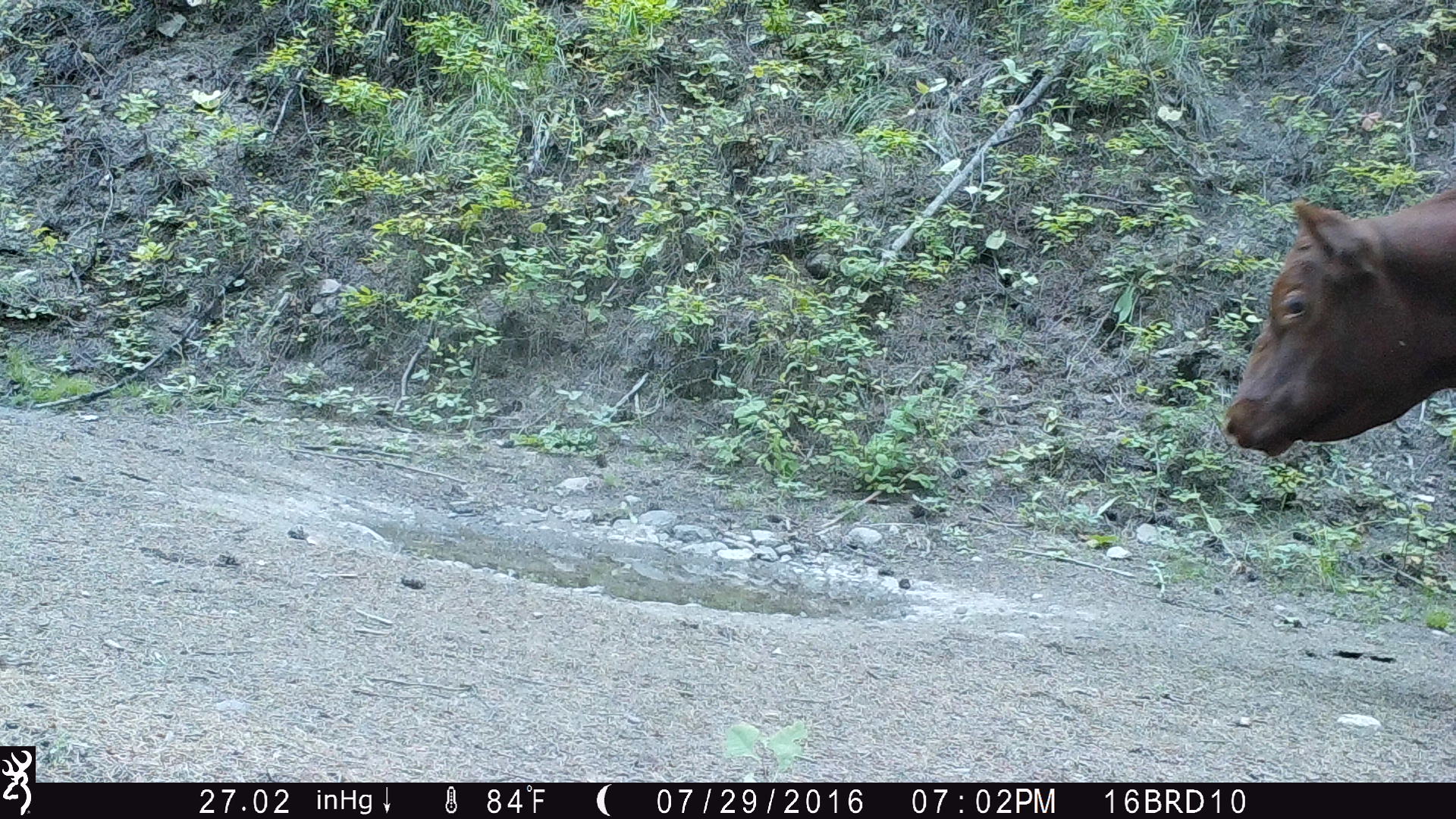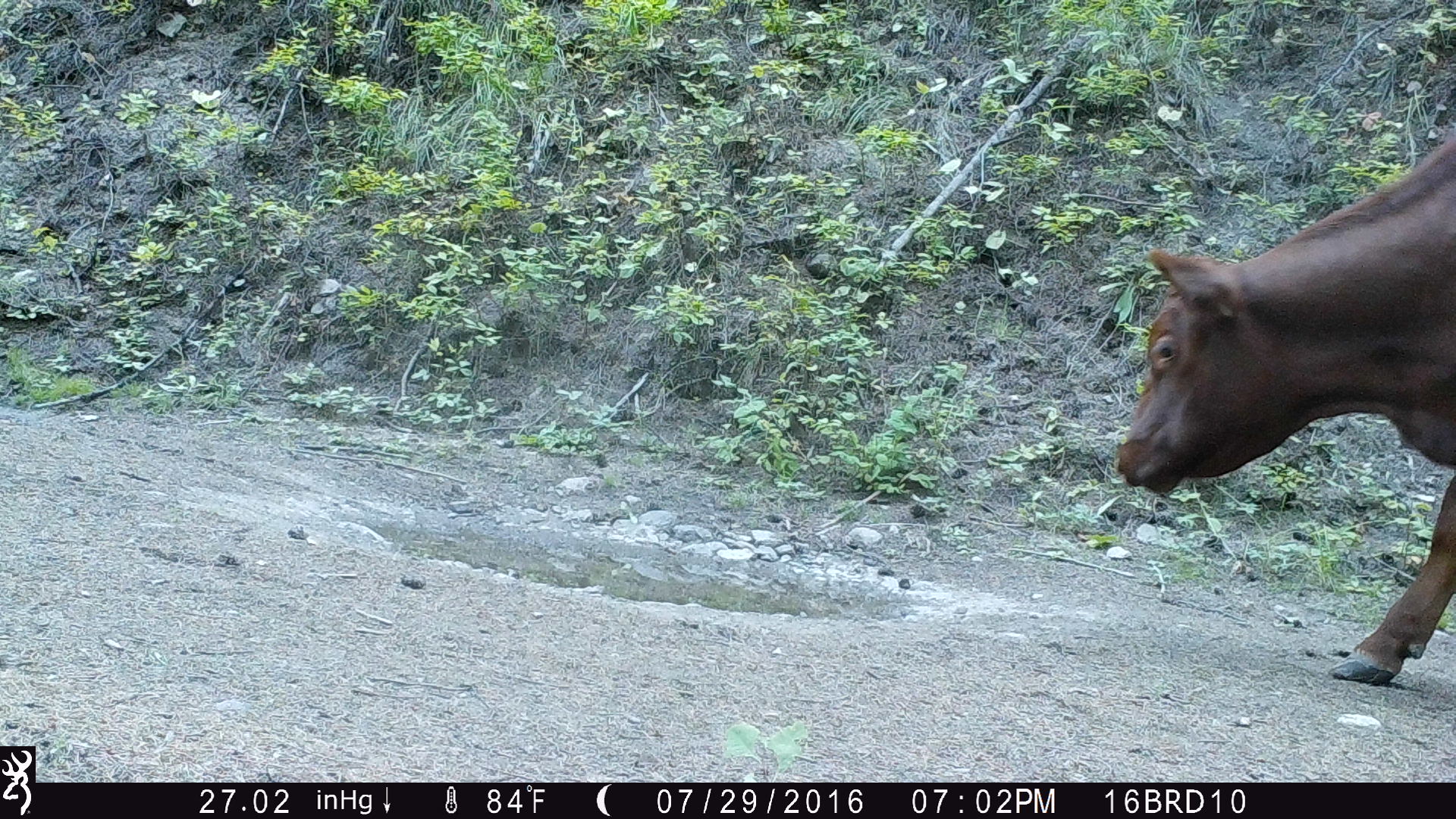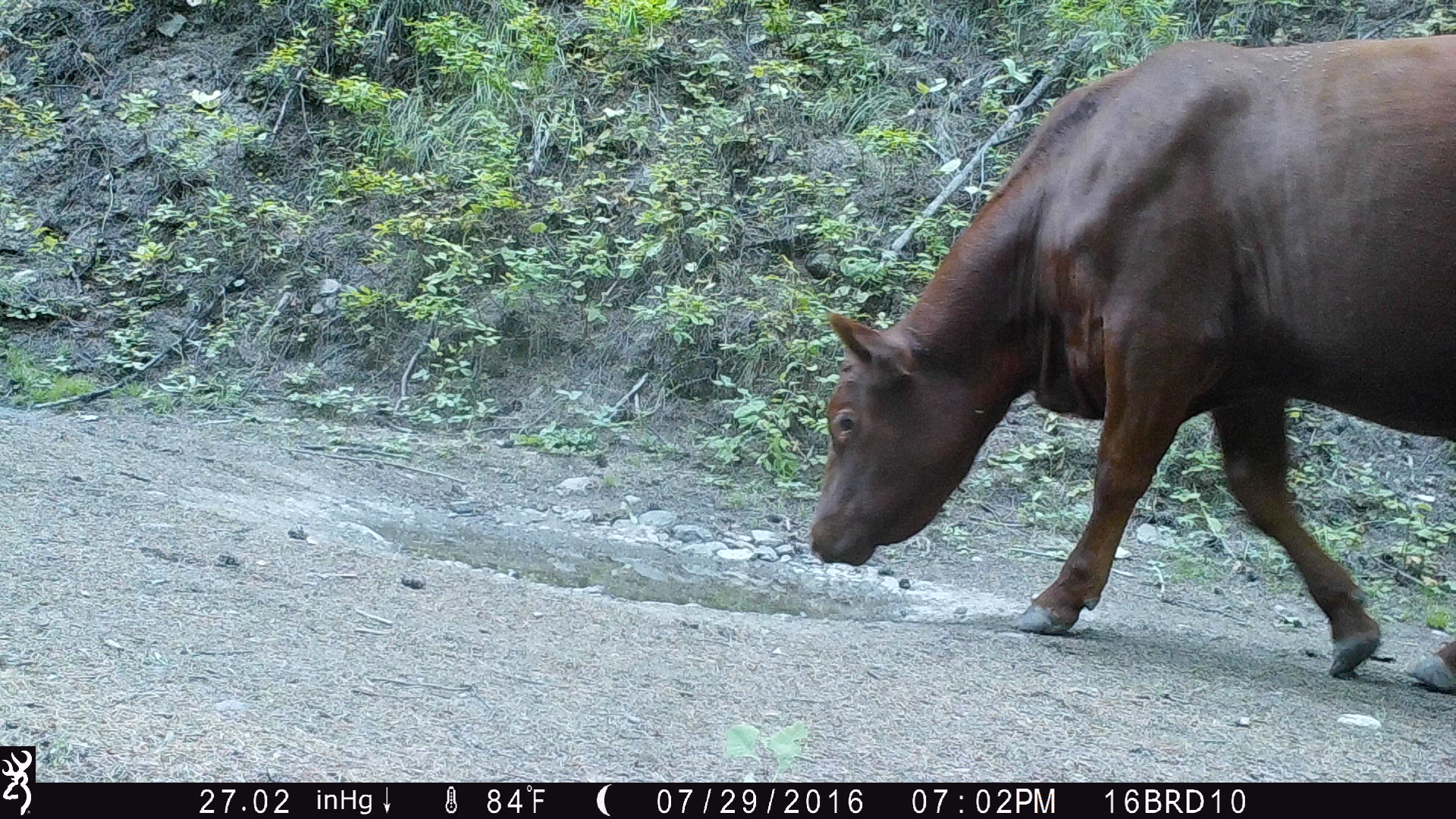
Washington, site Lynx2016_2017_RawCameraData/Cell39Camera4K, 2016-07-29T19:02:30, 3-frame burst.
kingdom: Animalia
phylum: Chordata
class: Mammalia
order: Artiodactyla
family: Bovidae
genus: Bos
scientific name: Bos taurus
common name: domestic cattle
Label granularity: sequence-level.